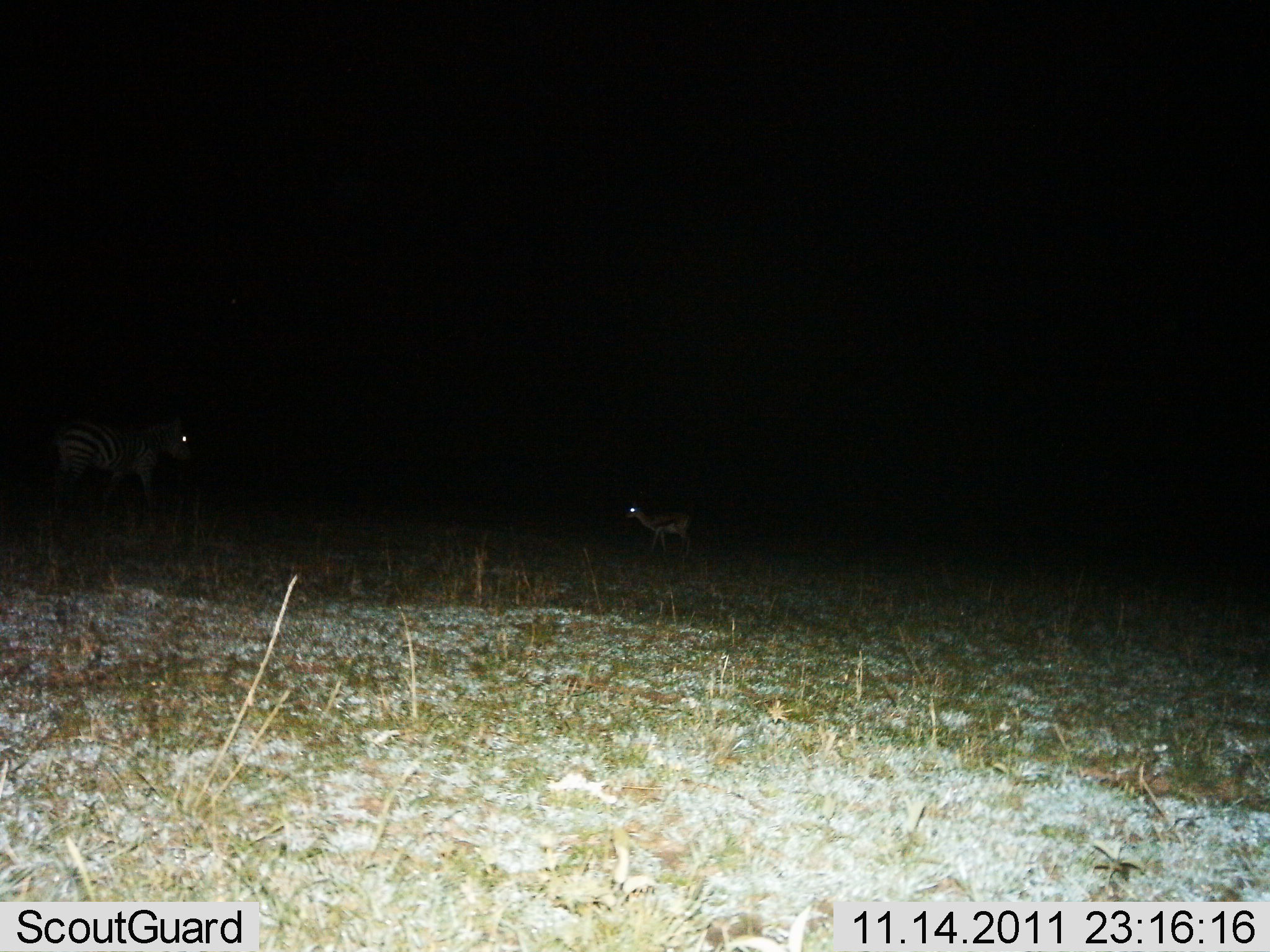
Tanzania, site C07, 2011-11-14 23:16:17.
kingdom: Animalia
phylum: Chordata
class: Mammalia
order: Artiodactyla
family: Bovidae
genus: Eudorcas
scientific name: Eudorcas thomsonii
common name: thomson's gazelle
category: gazellethomsons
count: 1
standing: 70%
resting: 0%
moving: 30%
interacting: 0%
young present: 10%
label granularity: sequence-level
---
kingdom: Animalia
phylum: Chordata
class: Mammalia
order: Perissodactyla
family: Equidae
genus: Equus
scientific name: Equus quagga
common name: plains zebra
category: zebra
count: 1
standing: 69%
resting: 0%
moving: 31%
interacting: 0%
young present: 0%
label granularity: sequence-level